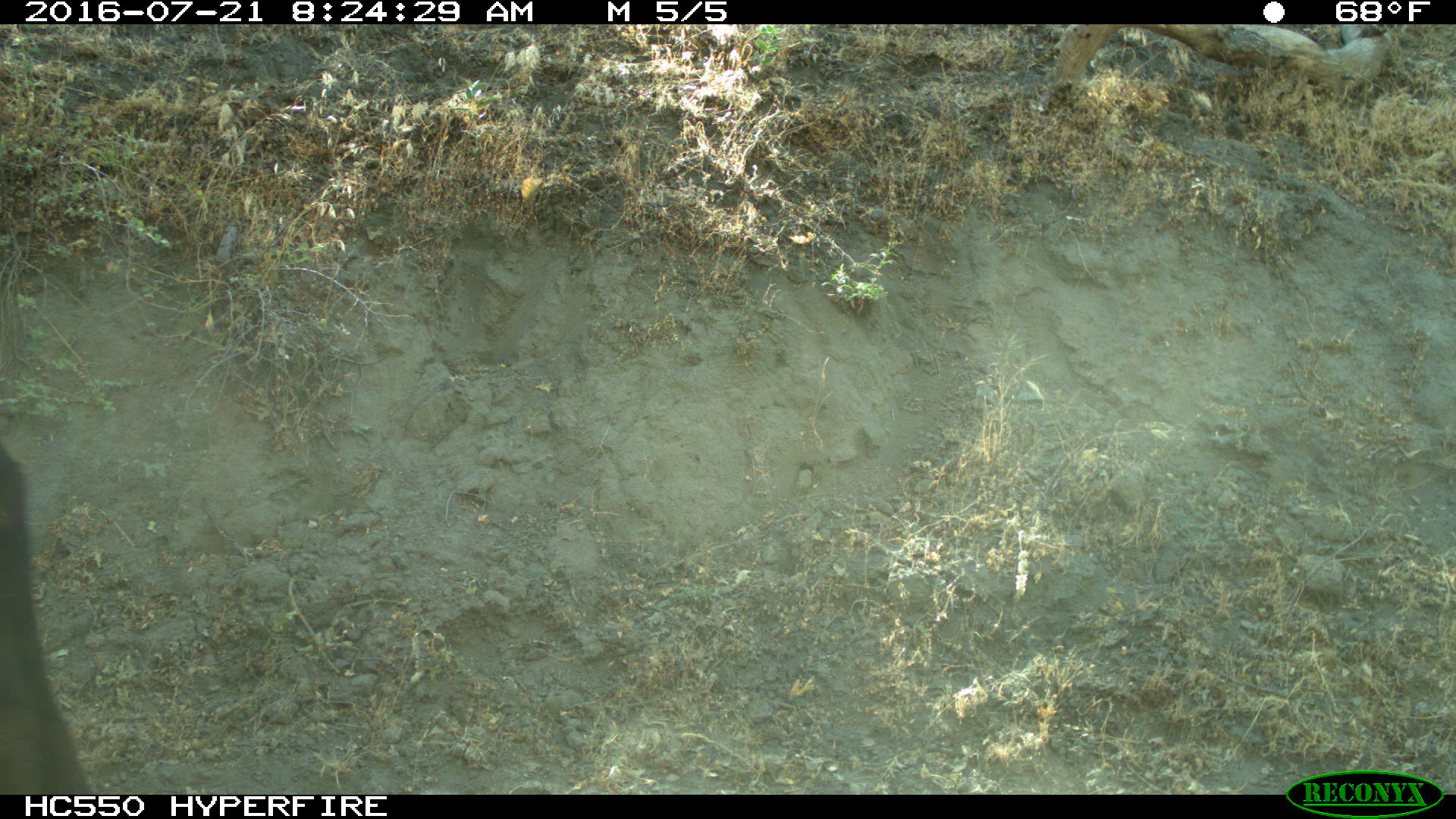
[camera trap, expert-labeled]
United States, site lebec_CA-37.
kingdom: Animalia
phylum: Chordata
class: Mammalia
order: Artiodactyla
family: Bovidae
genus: Bos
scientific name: Bos taurus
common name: domestic cow